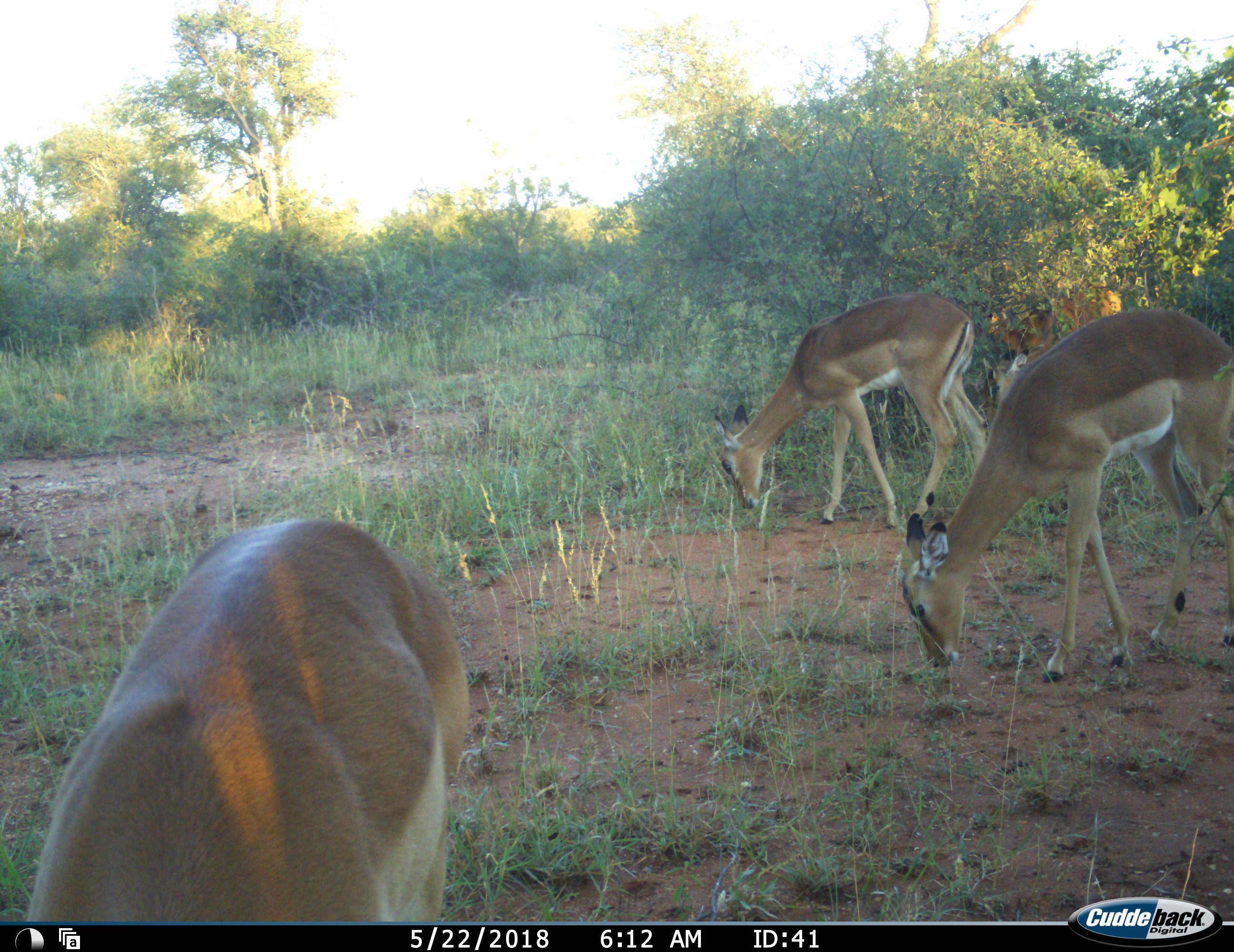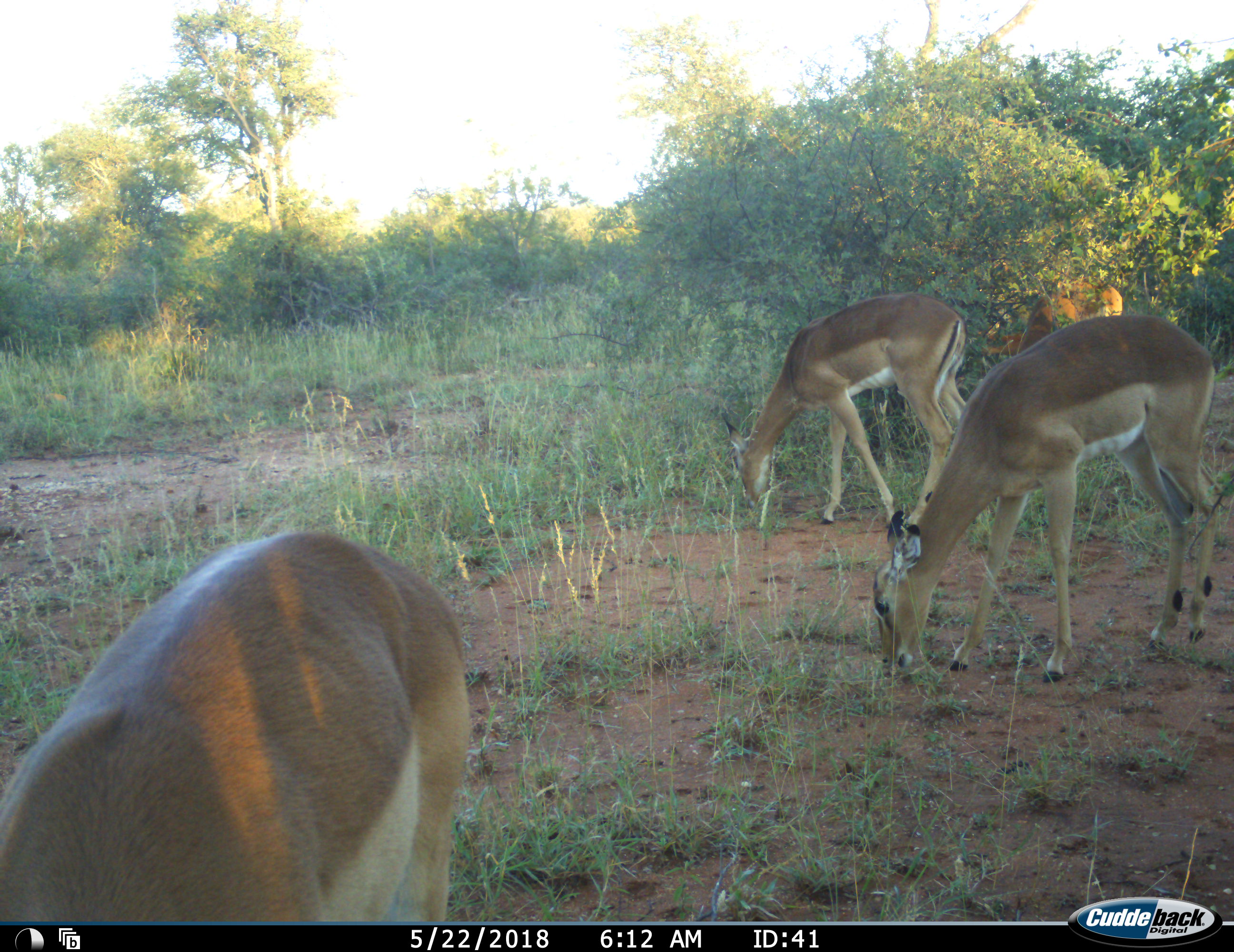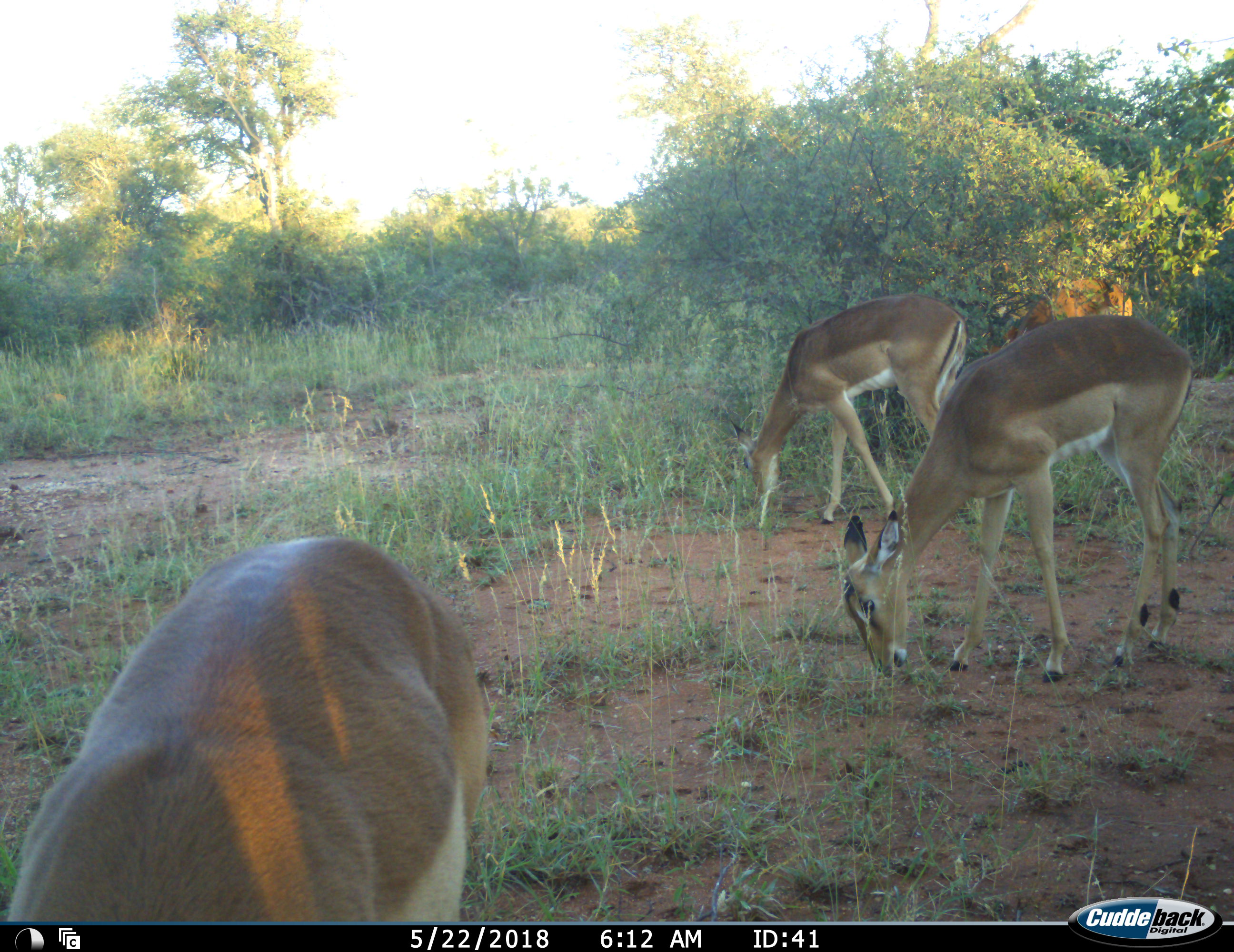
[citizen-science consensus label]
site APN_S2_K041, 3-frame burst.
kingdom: Animalia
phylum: Chordata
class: Mammalia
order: Artiodactyla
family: Bovidae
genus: Aepyceros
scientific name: Aepyceros melampus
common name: impala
Impala (Aepyceros melampus), count 4. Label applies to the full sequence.